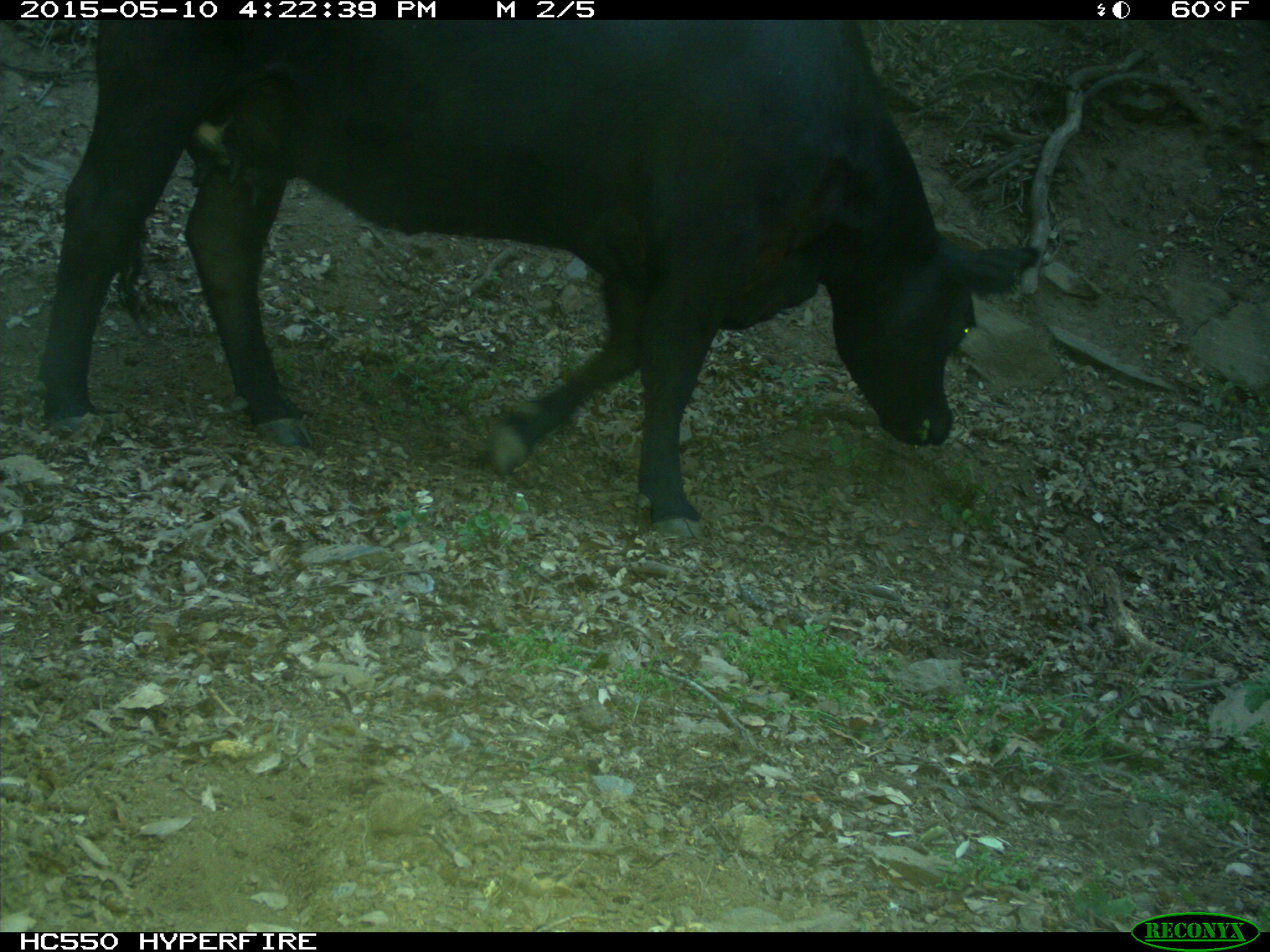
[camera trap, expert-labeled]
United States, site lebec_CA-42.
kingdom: Animalia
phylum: Chordata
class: Mammalia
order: Artiodactyla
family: Bovidae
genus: Bos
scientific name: Bos taurus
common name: domestic cow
Bos taurus (domestic cow).